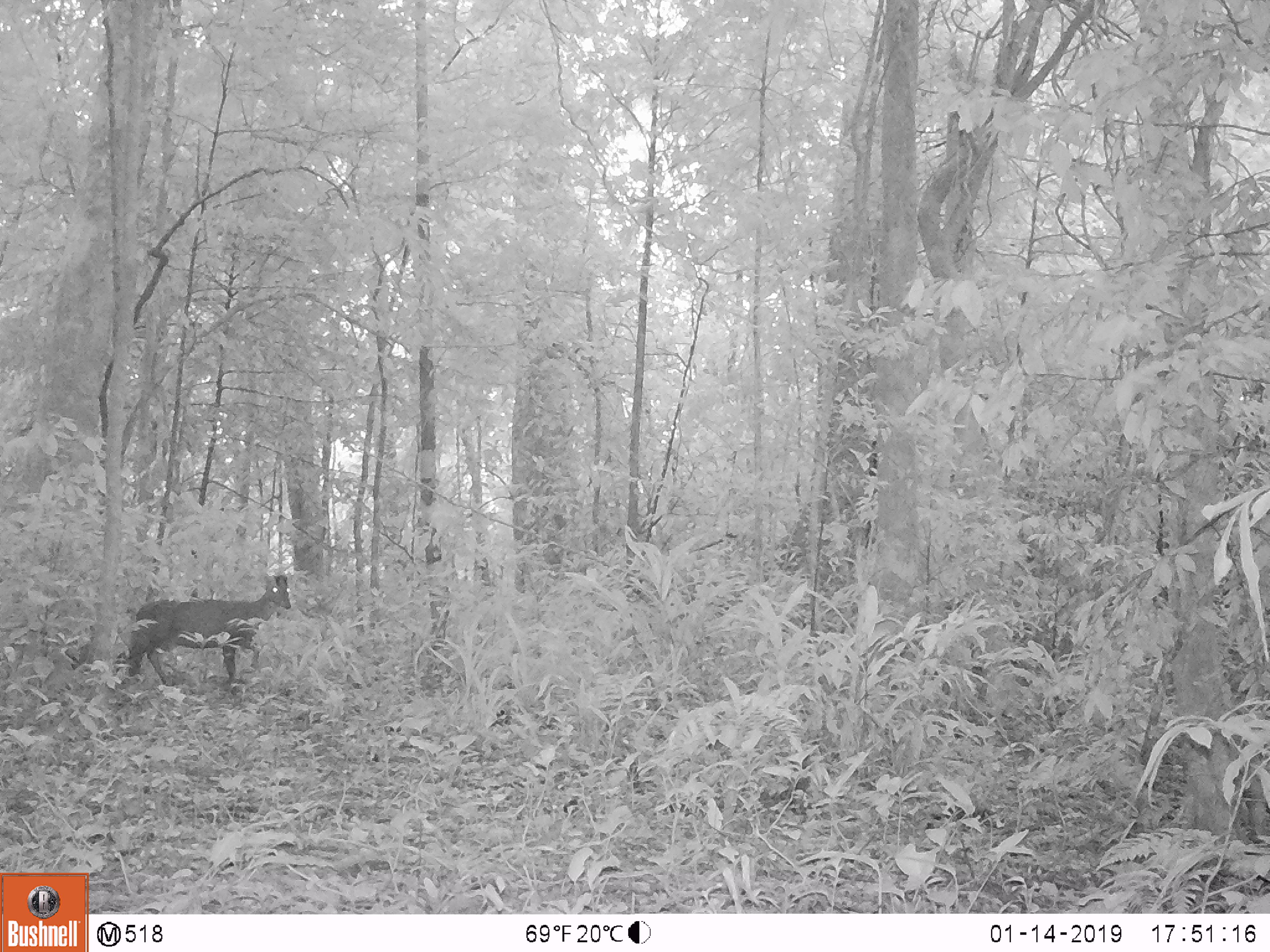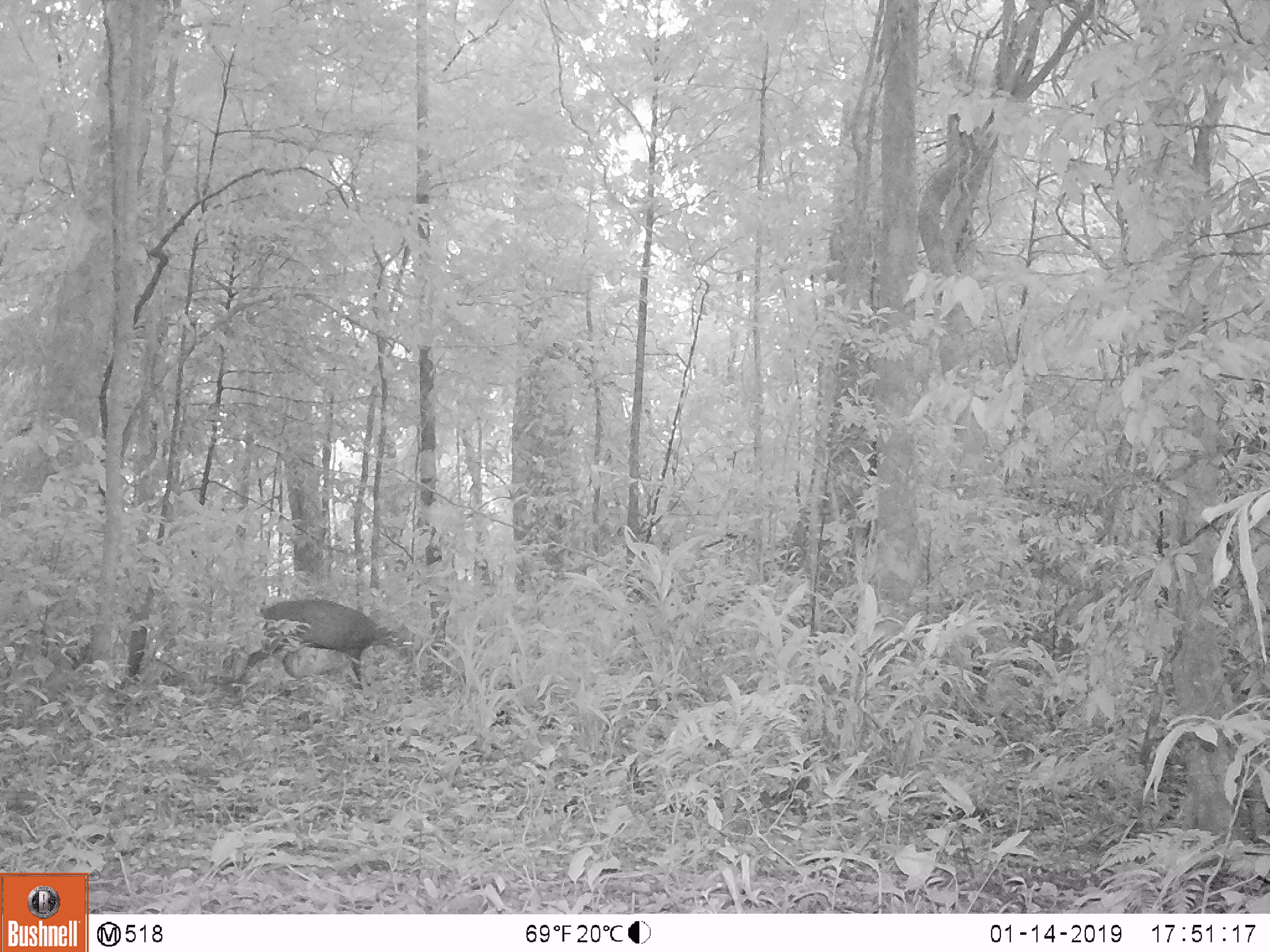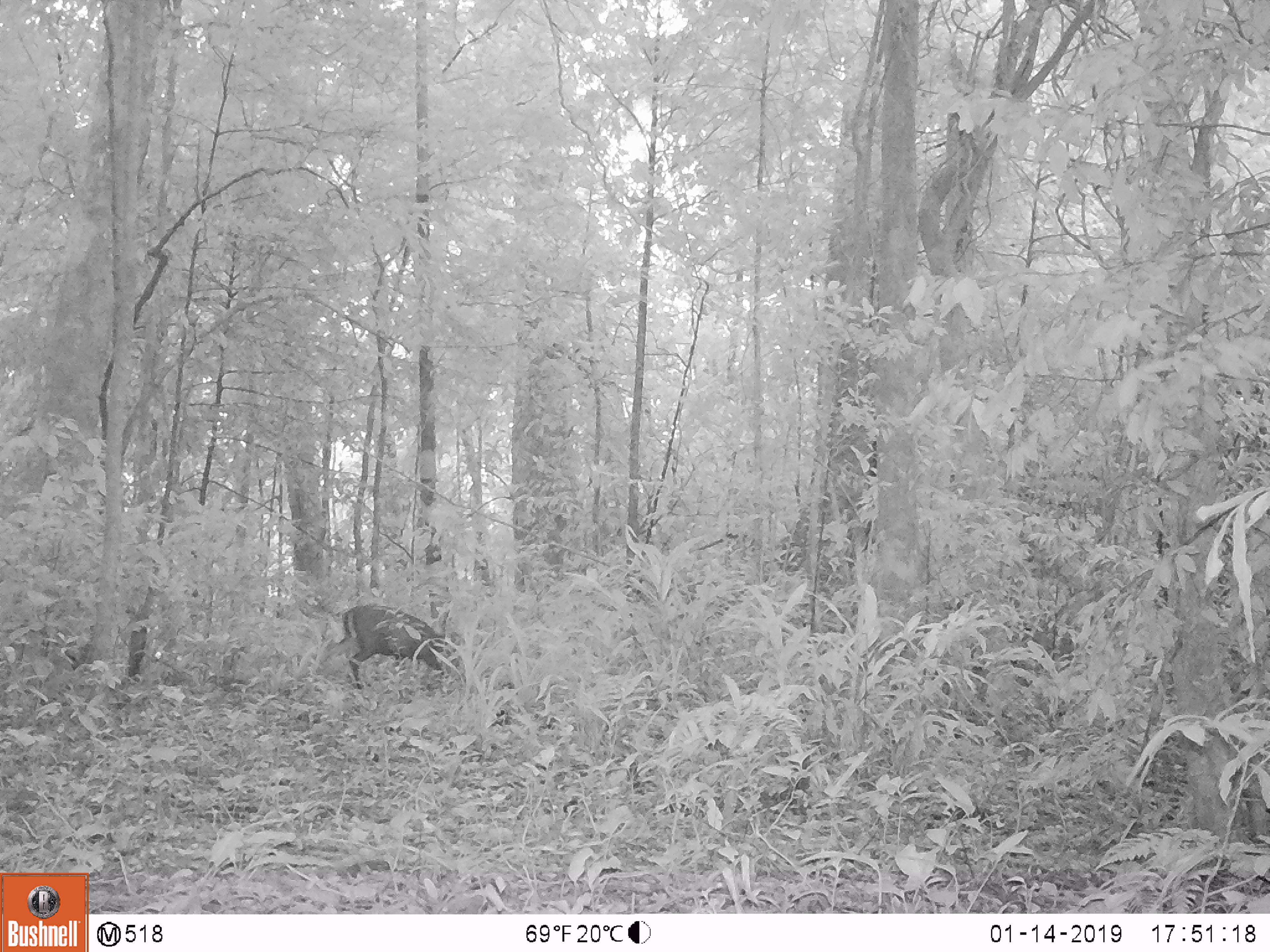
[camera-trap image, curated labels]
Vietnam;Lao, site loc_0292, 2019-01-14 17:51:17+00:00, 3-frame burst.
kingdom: Animalia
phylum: Chordata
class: Mammalia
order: Artiodactyla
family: Cervidae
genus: Muntiacus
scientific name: Muntiacus rooseveltorum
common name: roosevelt's muntjac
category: roosevelts muntjac group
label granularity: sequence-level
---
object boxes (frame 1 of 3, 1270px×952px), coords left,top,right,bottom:
roosevelts muntjac group: 109,571,291,685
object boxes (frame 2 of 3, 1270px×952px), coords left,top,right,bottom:
roosevelts muntjac group: 234,598,412,693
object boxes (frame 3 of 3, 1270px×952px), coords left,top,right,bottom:
roosevelts muntjac group: 326,603,463,688